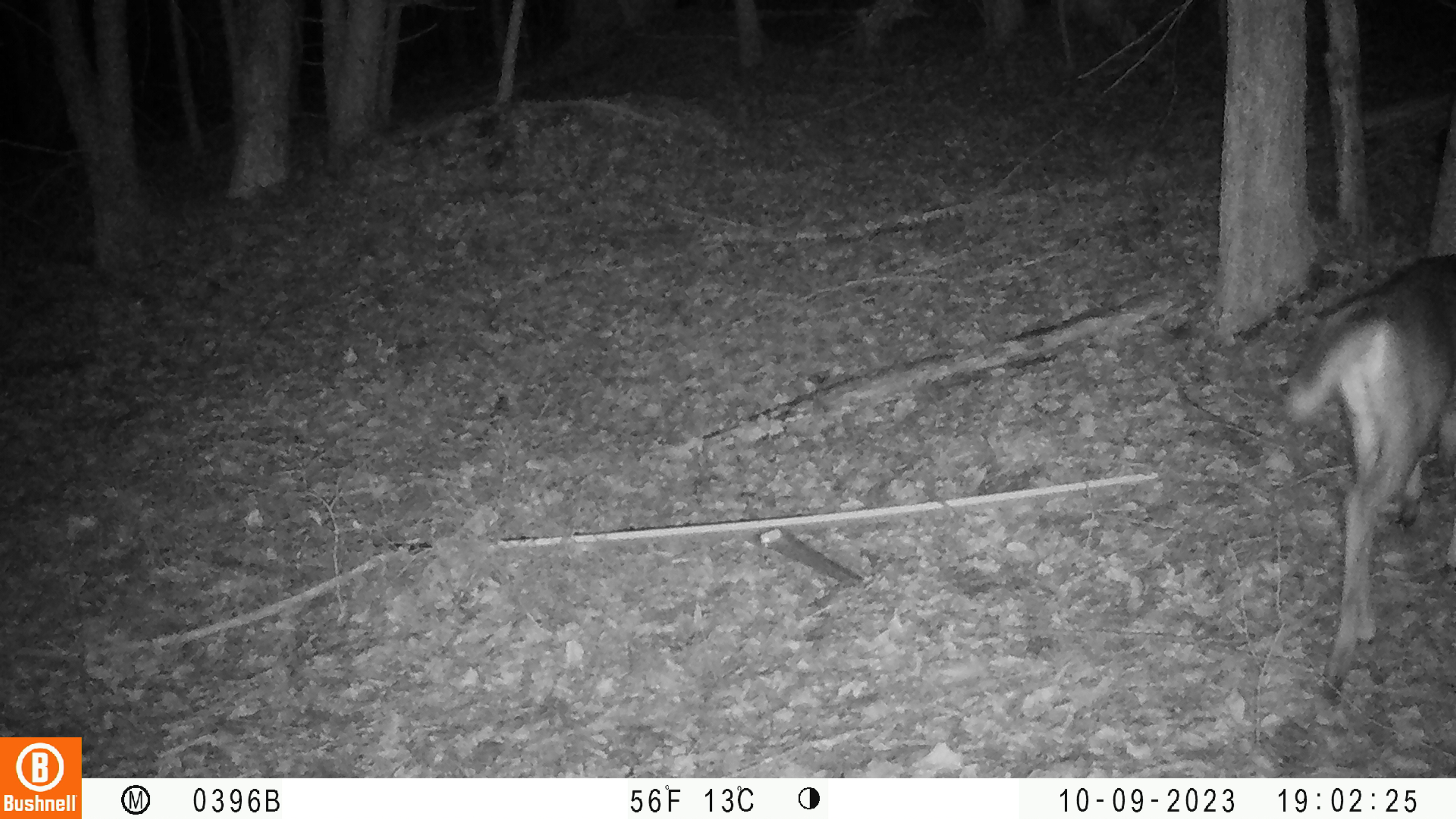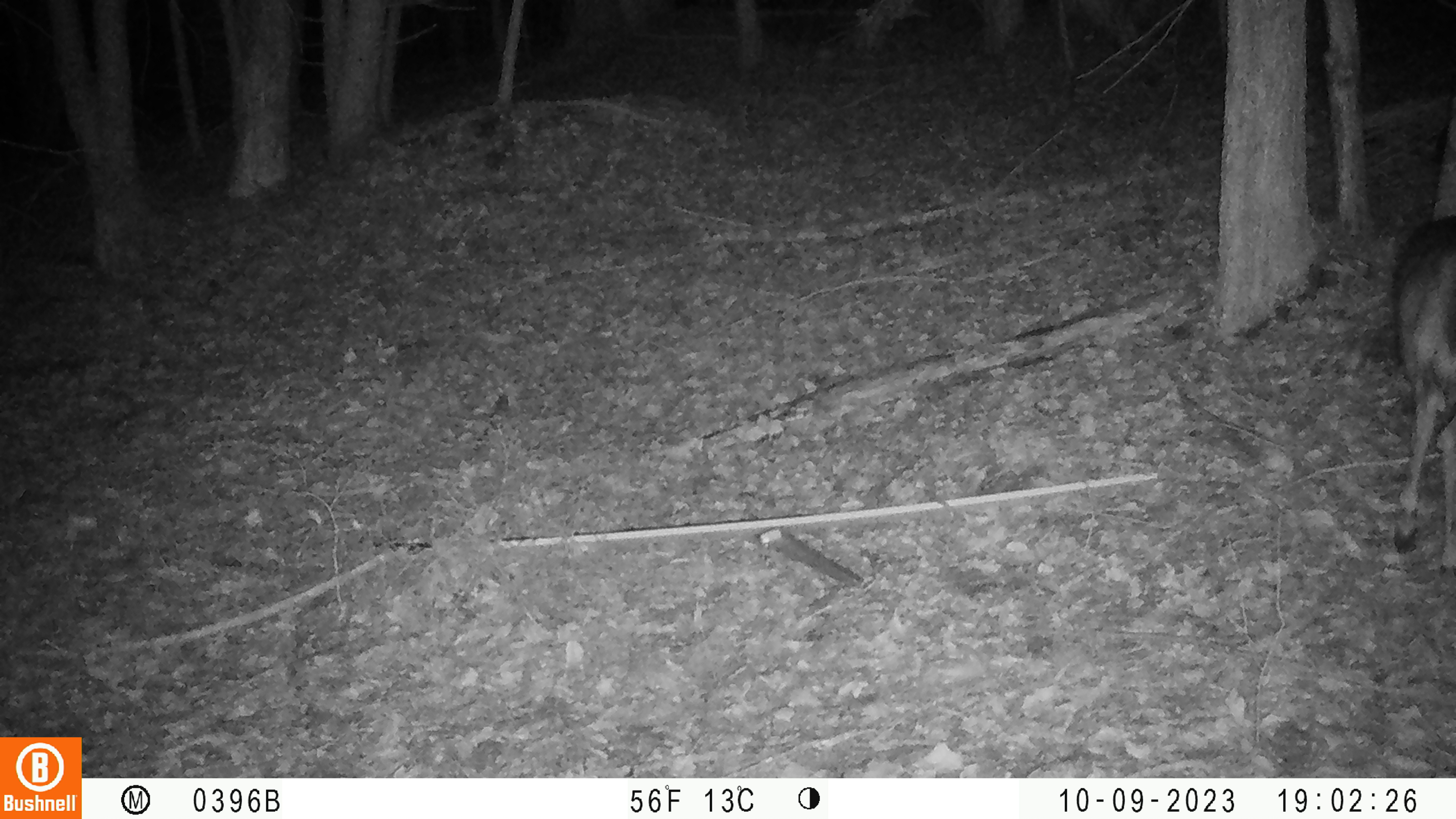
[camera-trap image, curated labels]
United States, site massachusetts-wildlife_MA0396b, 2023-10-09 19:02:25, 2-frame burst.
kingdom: Animalia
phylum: Chordata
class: Mammalia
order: Artiodactyla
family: Cervidae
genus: Odocoileus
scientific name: Odocoileus virginianus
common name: white-tailed deer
White-tailed deer (Odocoileus virginianus).